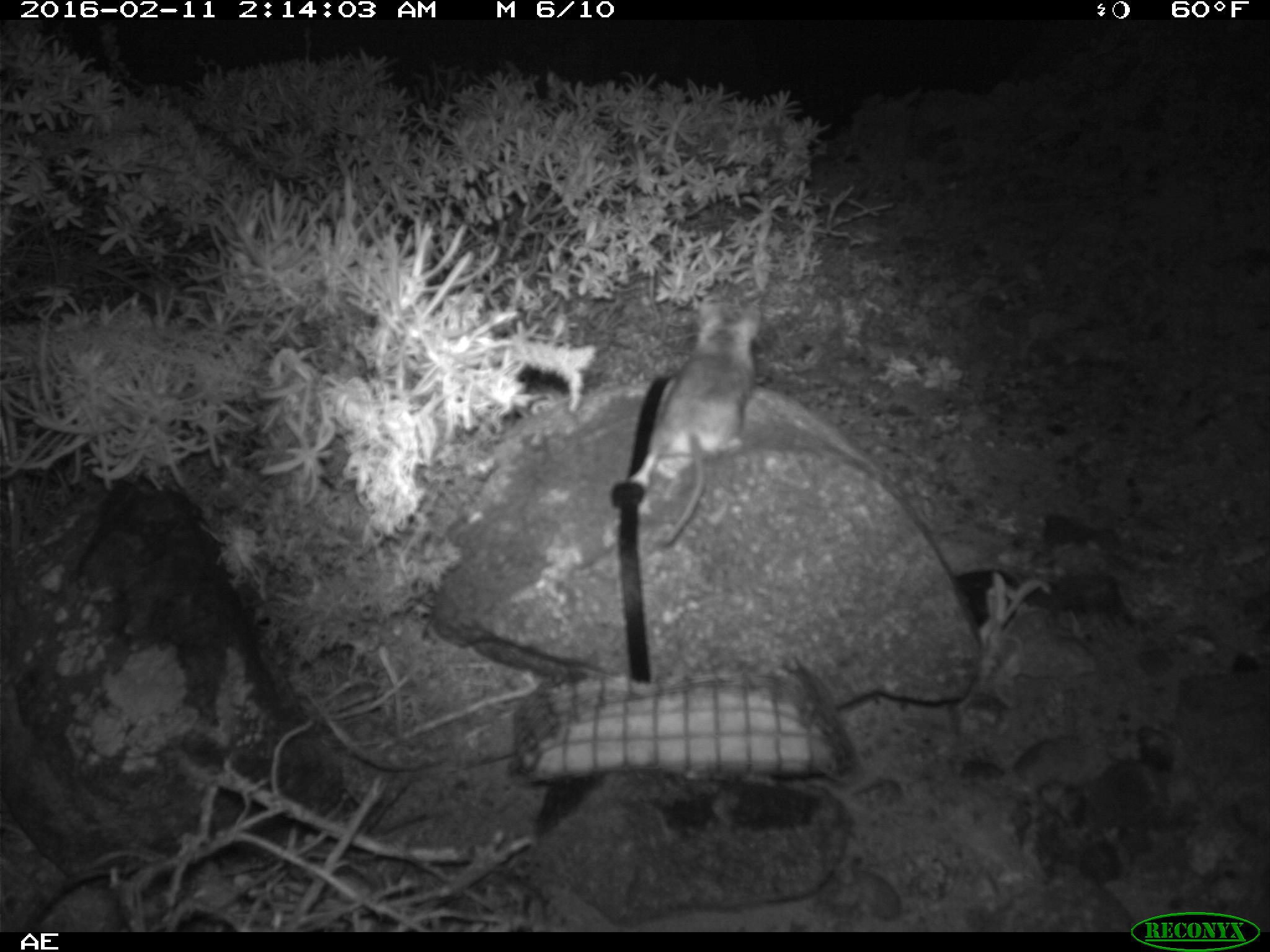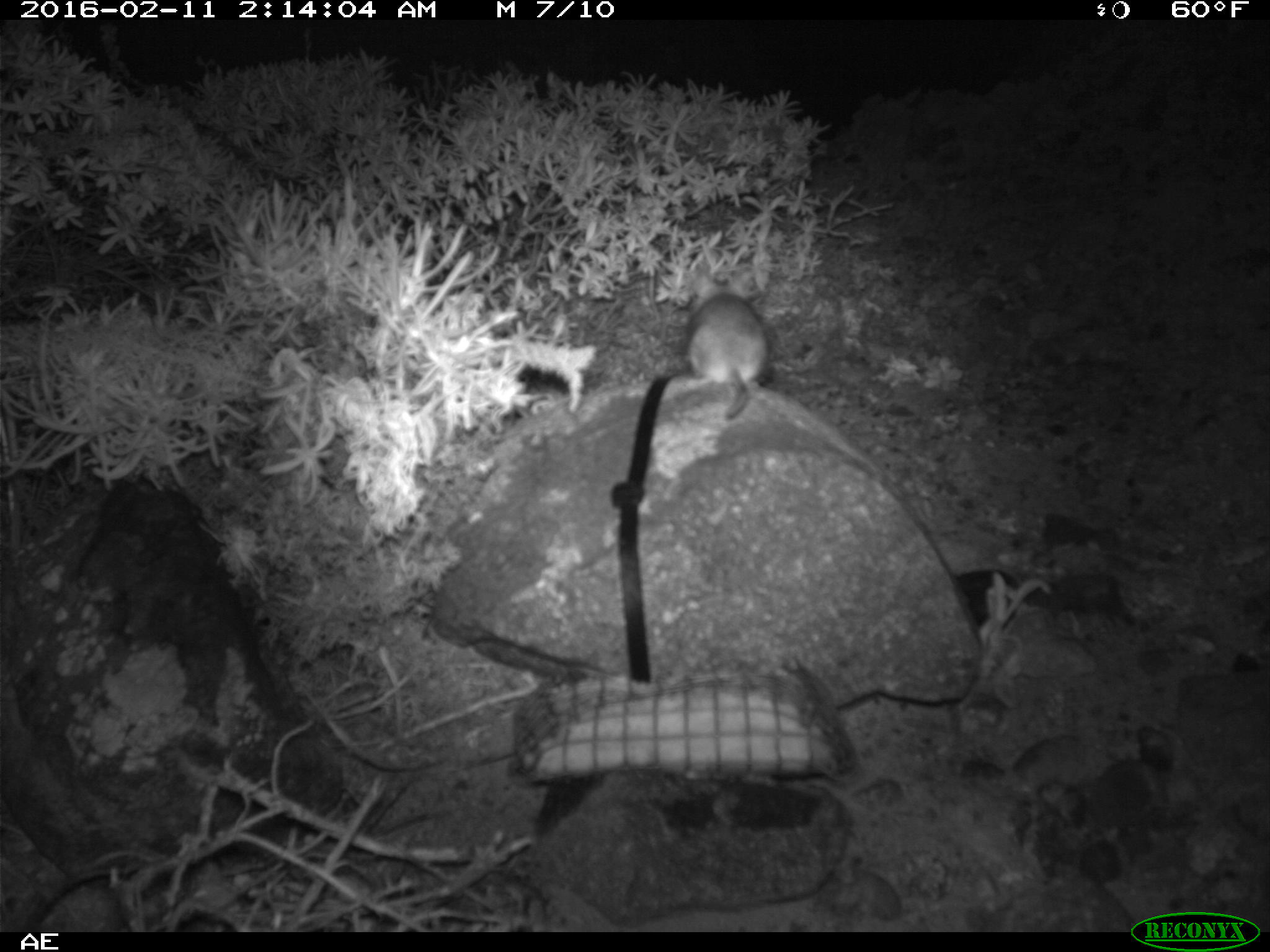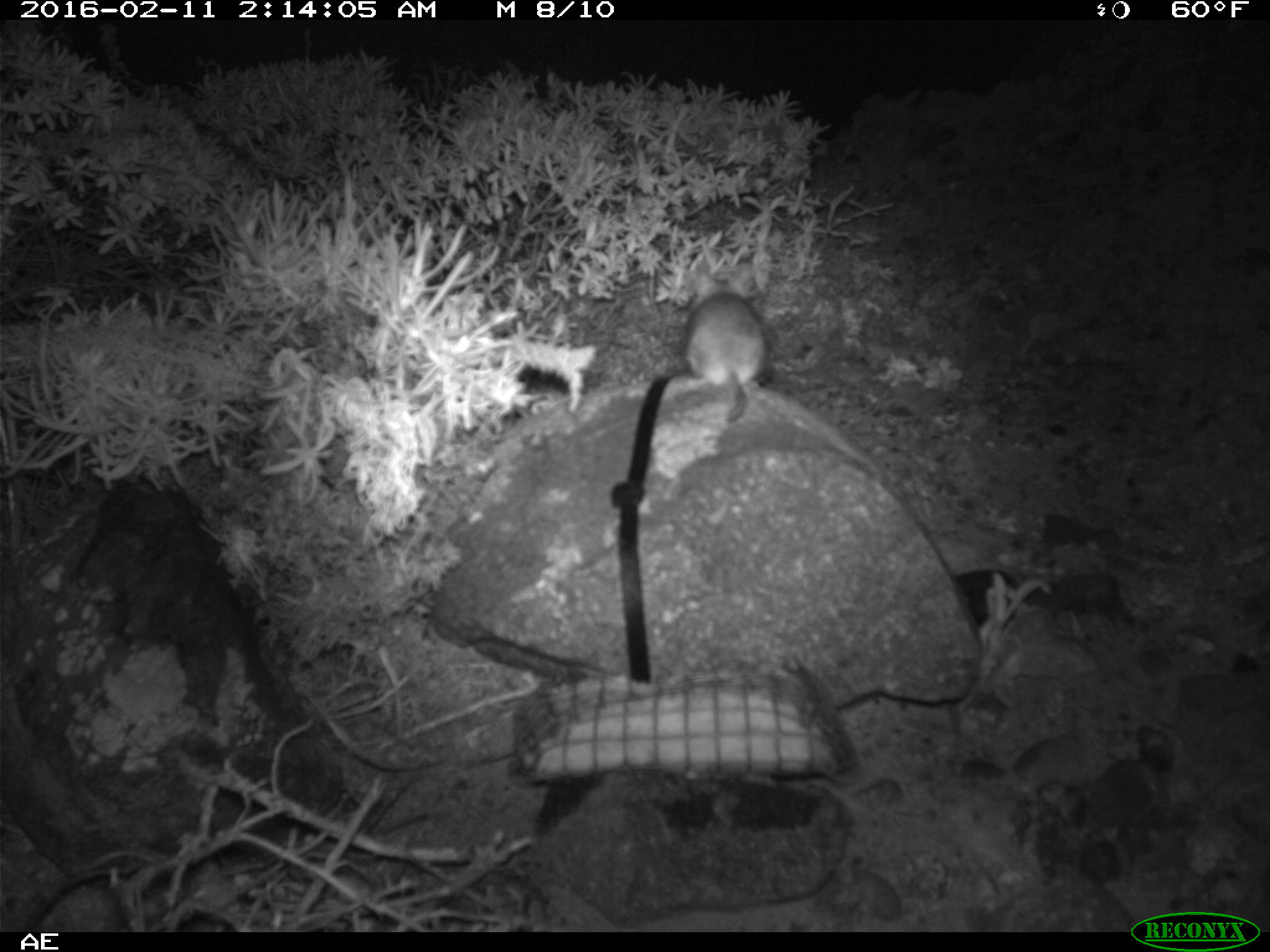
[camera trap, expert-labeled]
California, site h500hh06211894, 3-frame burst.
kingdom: Animalia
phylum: Chordata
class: Mammalia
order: Rodentia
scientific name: Rodentia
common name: rodent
Rodent (Rodentia).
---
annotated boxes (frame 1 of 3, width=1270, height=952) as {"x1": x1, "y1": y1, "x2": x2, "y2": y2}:
rodent: {"x1": 643, "y1": 304, "x2": 768, "y2": 548}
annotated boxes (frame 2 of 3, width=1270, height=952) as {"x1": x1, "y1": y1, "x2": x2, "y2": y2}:
rodent: {"x1": 683, "y1": 276, "x2": 766, "y2": 419}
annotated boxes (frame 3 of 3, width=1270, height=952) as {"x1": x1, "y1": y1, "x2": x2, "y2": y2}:
rodent: {"x1": 684, "y1": 267, "x2": 765, "y2": 422}